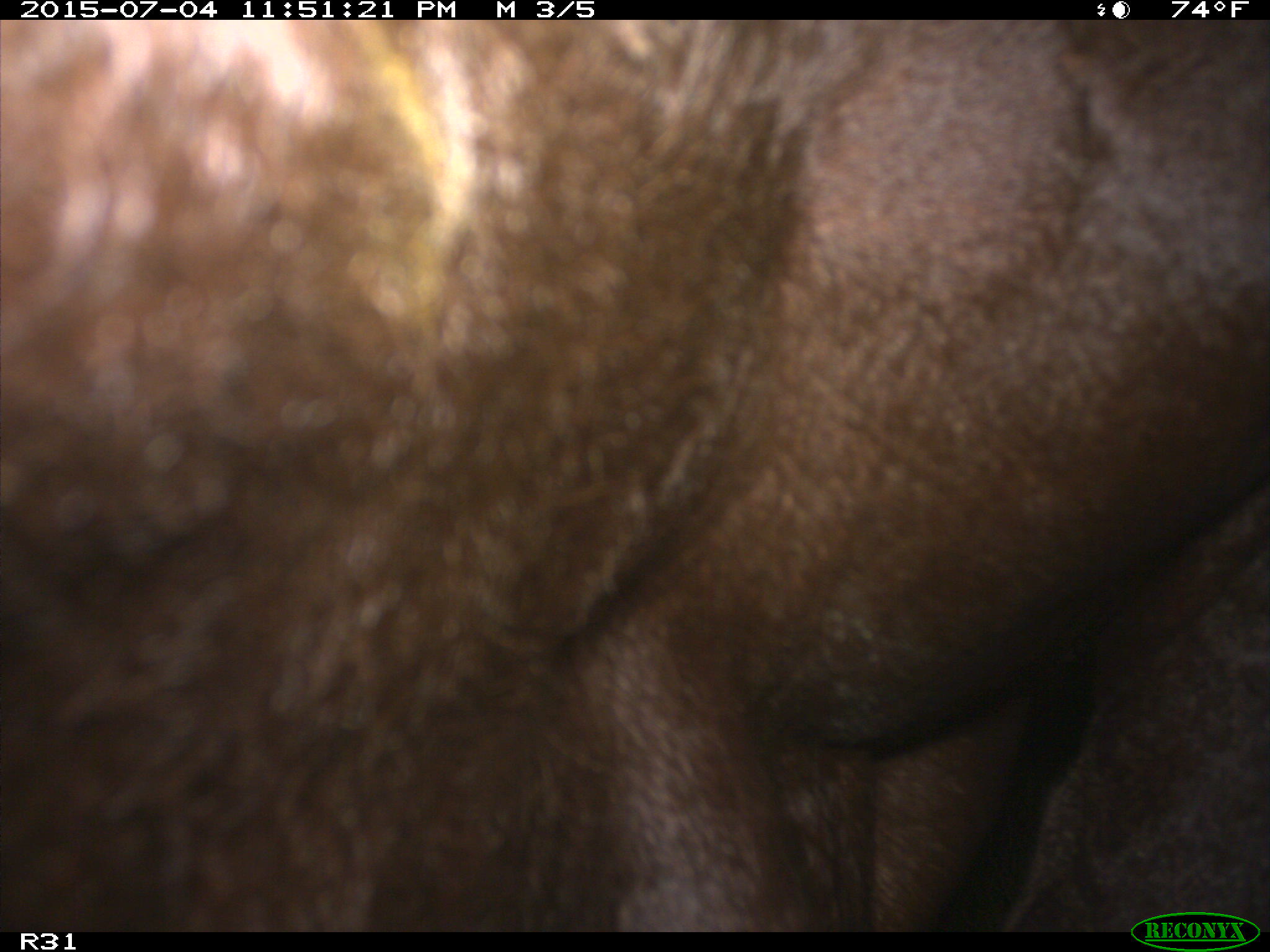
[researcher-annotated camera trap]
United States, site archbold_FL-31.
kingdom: Animalia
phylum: Chordata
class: Mammalia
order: Artiodactyla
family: Bovidae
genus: Bos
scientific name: Bos taurus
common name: domestic cow